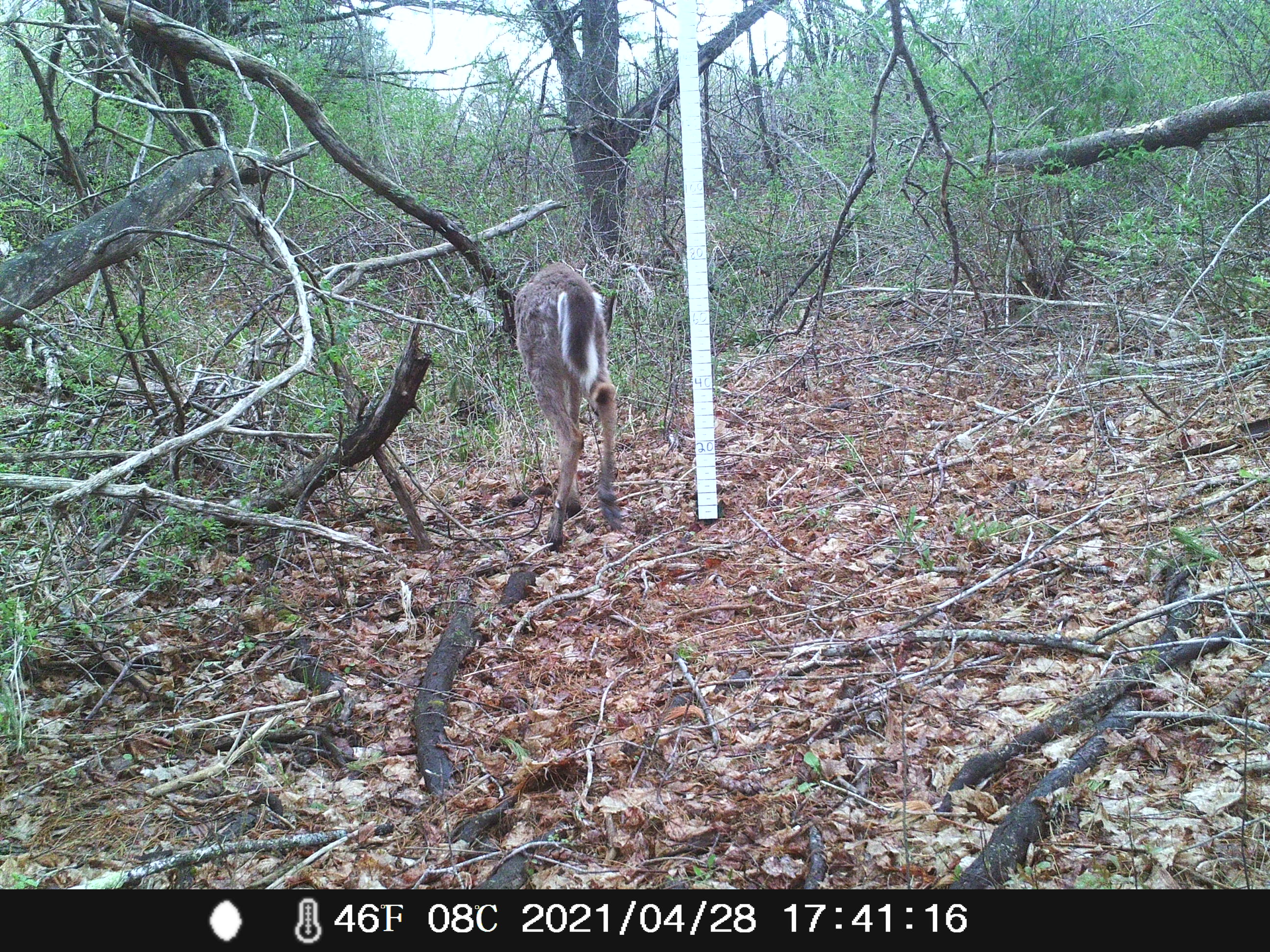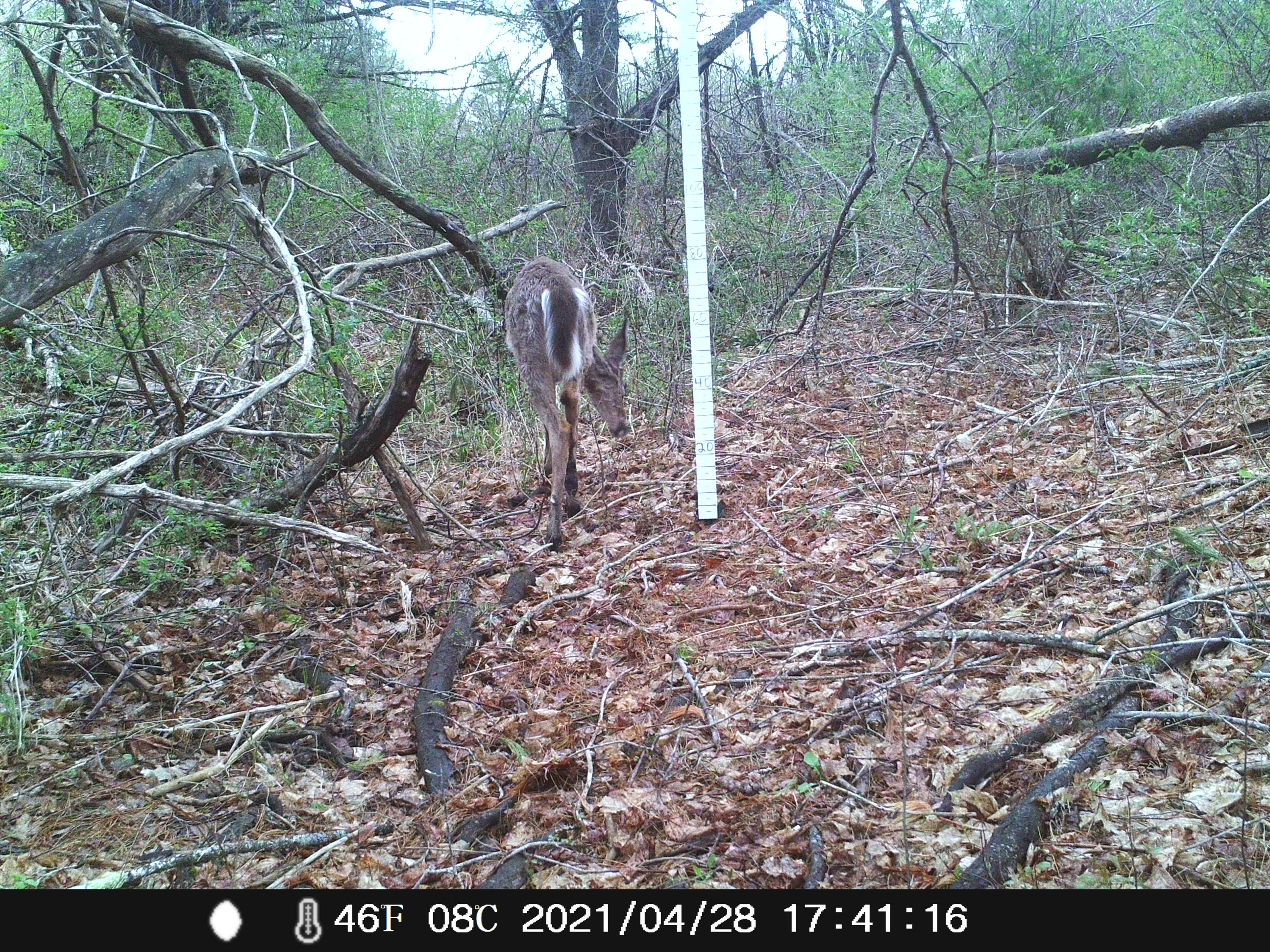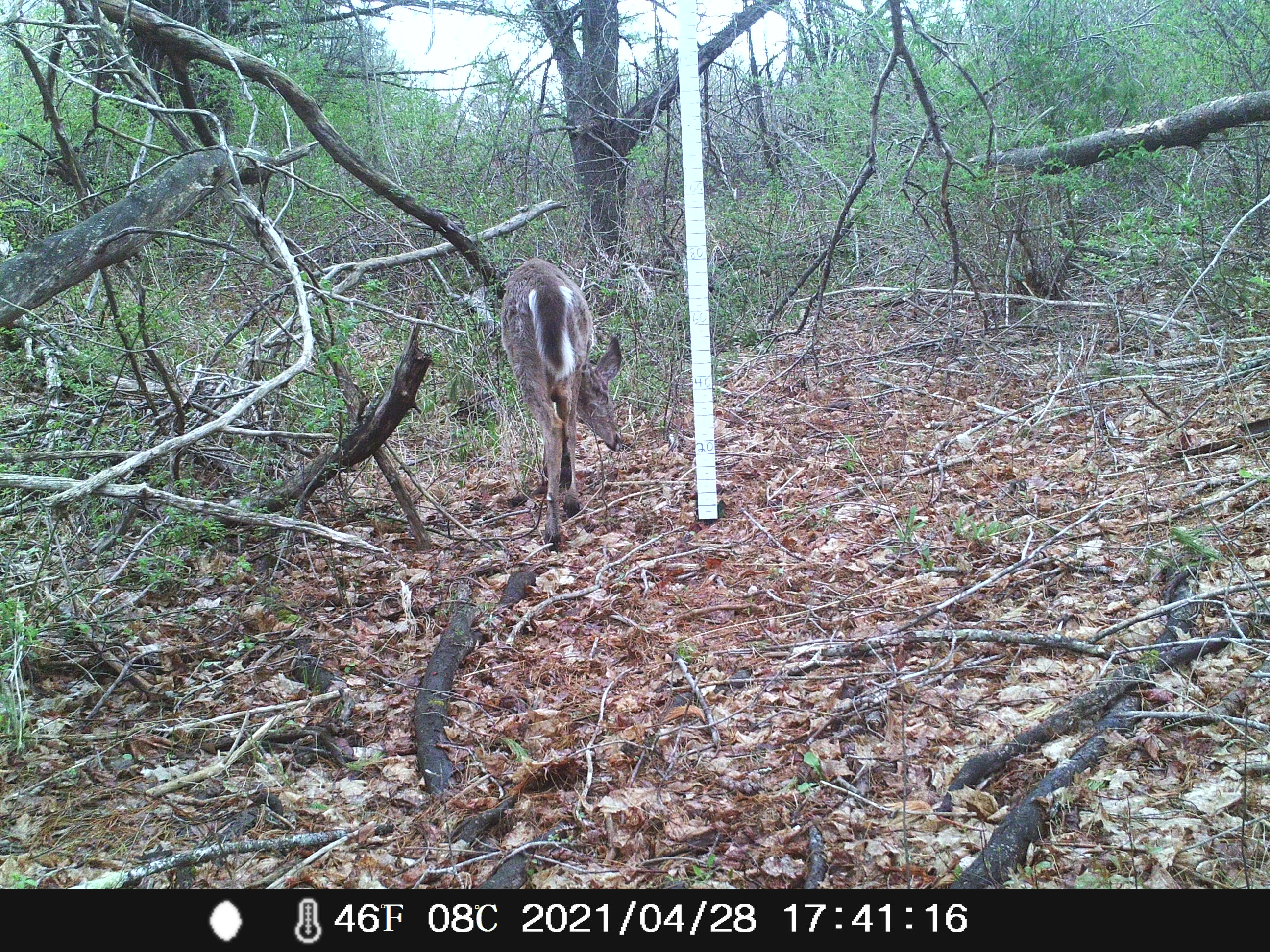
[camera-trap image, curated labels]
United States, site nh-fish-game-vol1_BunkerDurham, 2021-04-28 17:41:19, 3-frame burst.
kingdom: Animalia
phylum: Chordata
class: Mammalia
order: Artiodactyla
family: Cervidae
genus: Odocoileus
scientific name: Odocoileus virginianus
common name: white-tailed deer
White-tailed deer (Odocoileus virginianus).